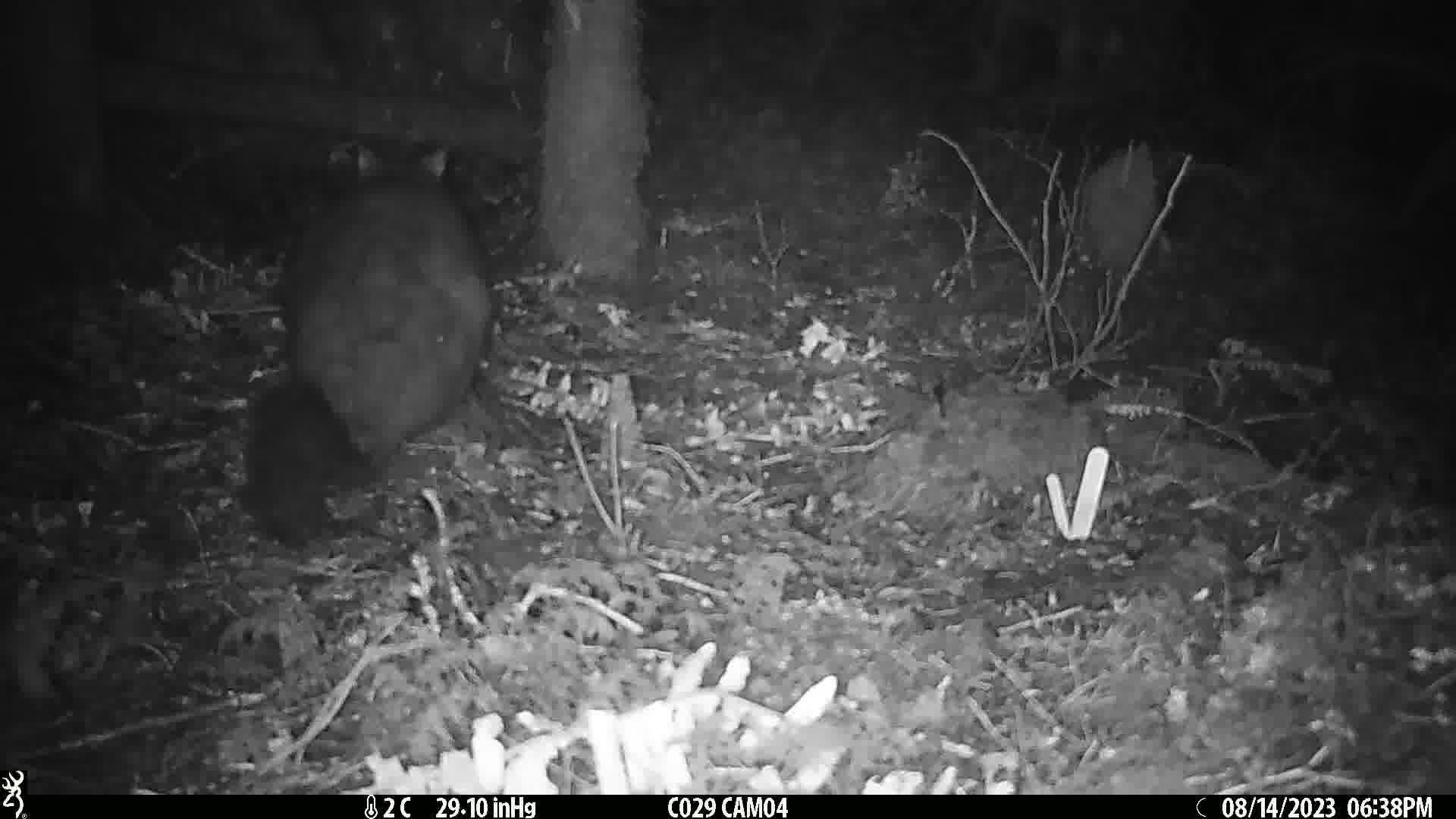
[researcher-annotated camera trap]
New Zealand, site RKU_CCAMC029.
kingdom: Animalia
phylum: Chordata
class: Mammalia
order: Diprotodontia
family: Phalangeridae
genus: Trichosurus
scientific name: Trichosurus vulpecula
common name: common brushtail possum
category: possum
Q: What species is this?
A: Possum (common brushtail possum) (Trichosurus vulpecula).